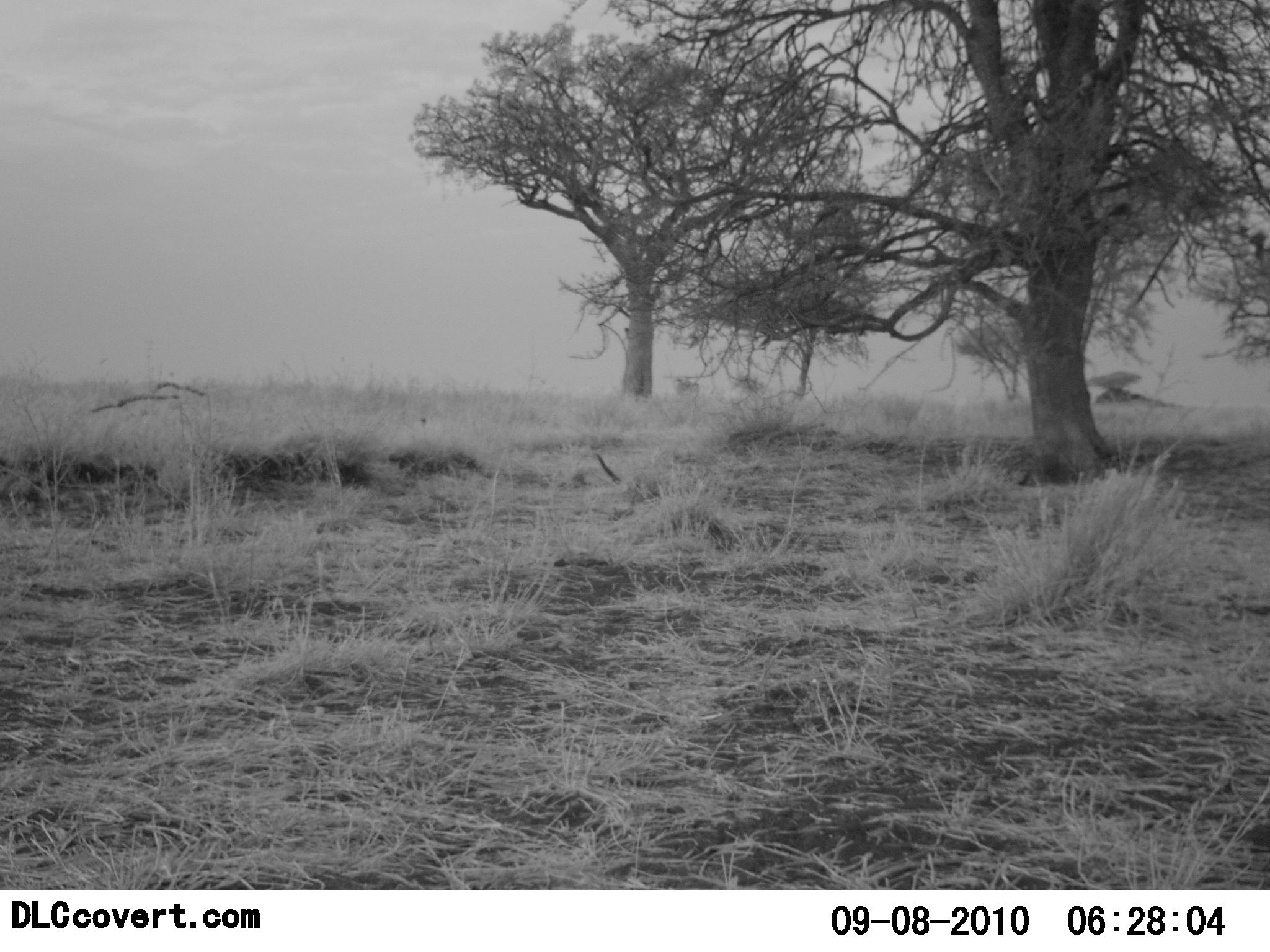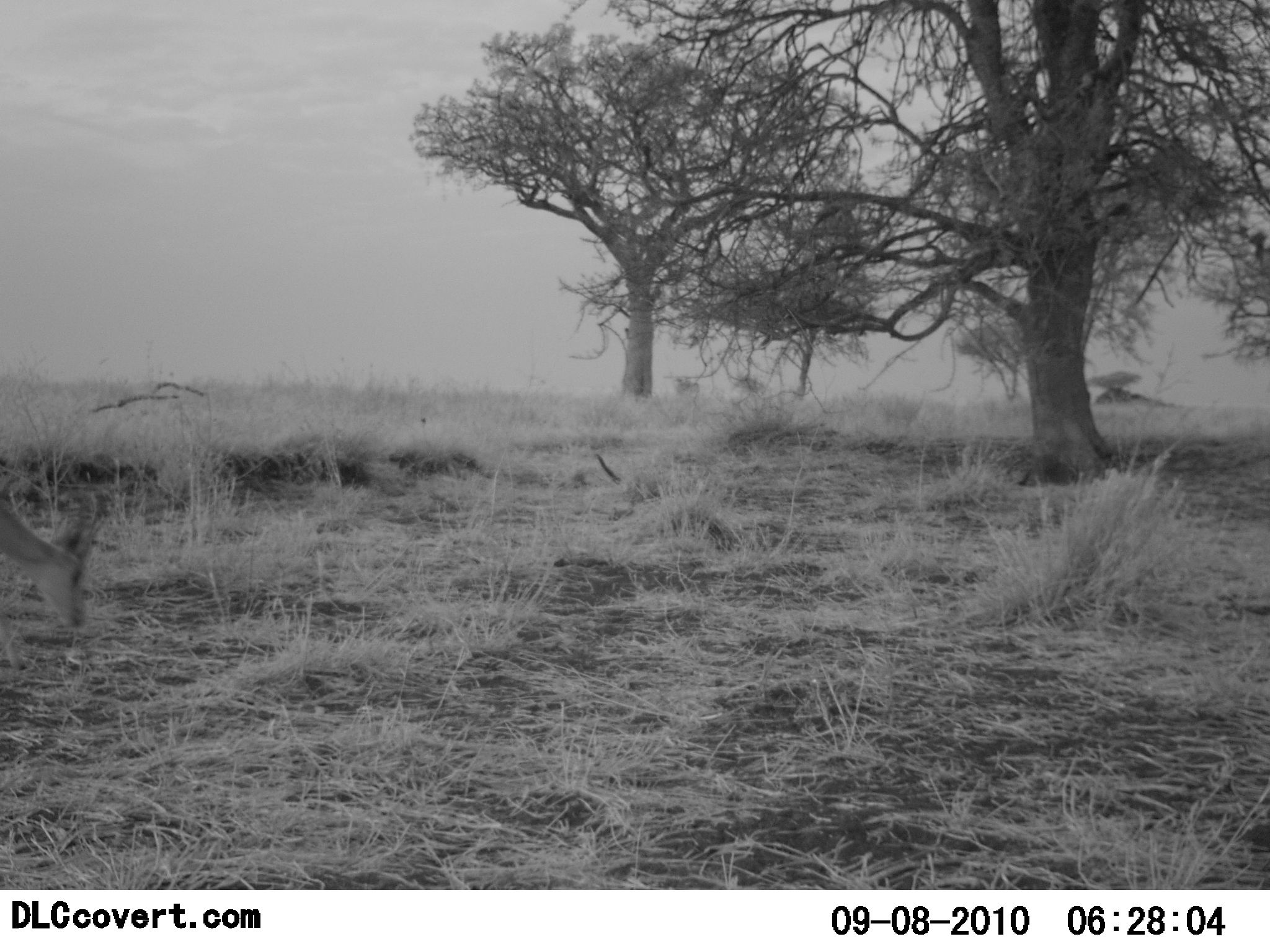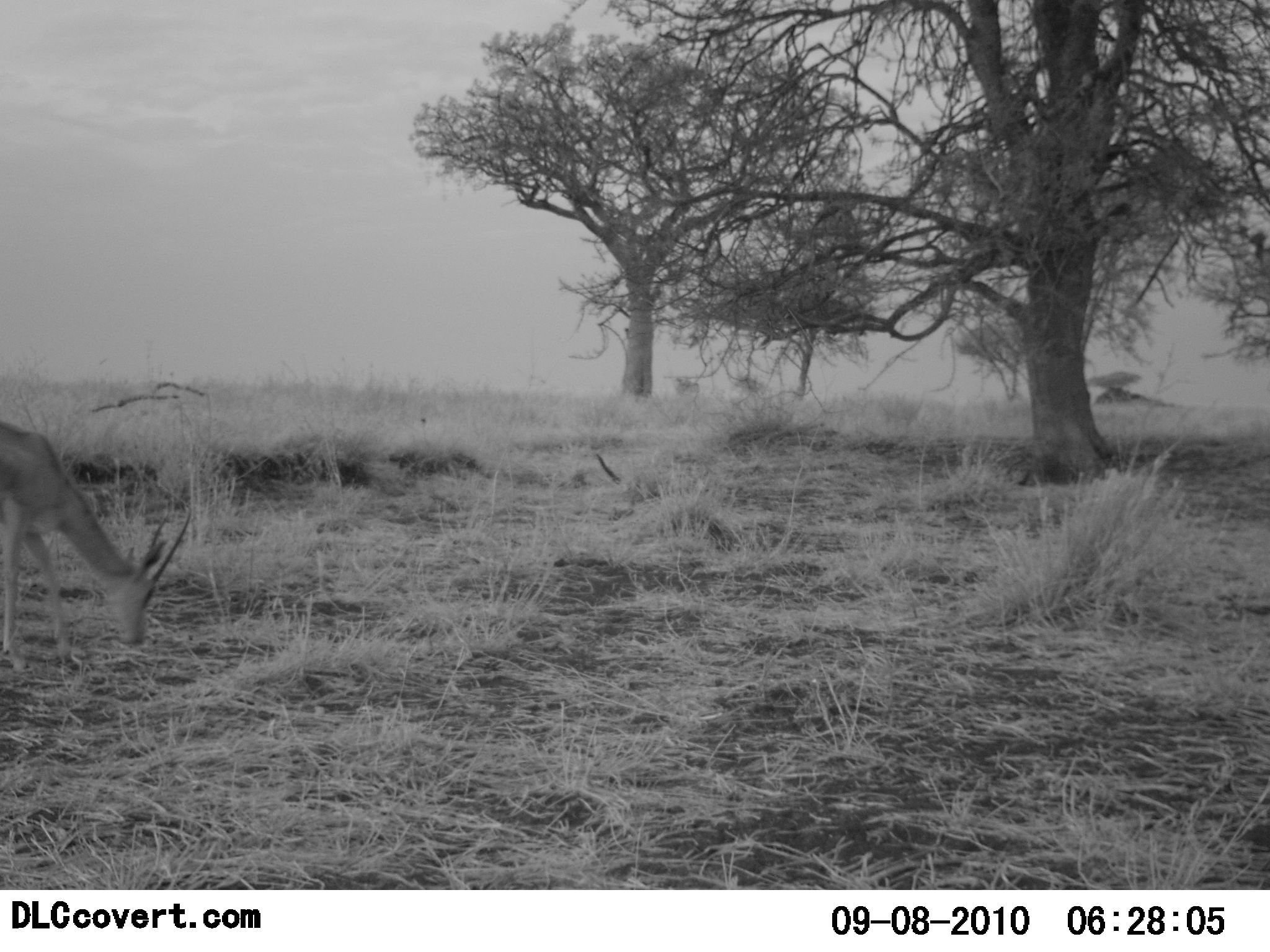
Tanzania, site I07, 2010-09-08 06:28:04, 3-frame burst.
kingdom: Animalia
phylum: Chordata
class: Mammalia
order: Artiodactyla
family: Bovidae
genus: Nanger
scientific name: Nanger granti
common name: grant's gazelle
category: gazellegrants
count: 1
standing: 20%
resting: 0%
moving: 40%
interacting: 0%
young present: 0%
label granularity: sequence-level